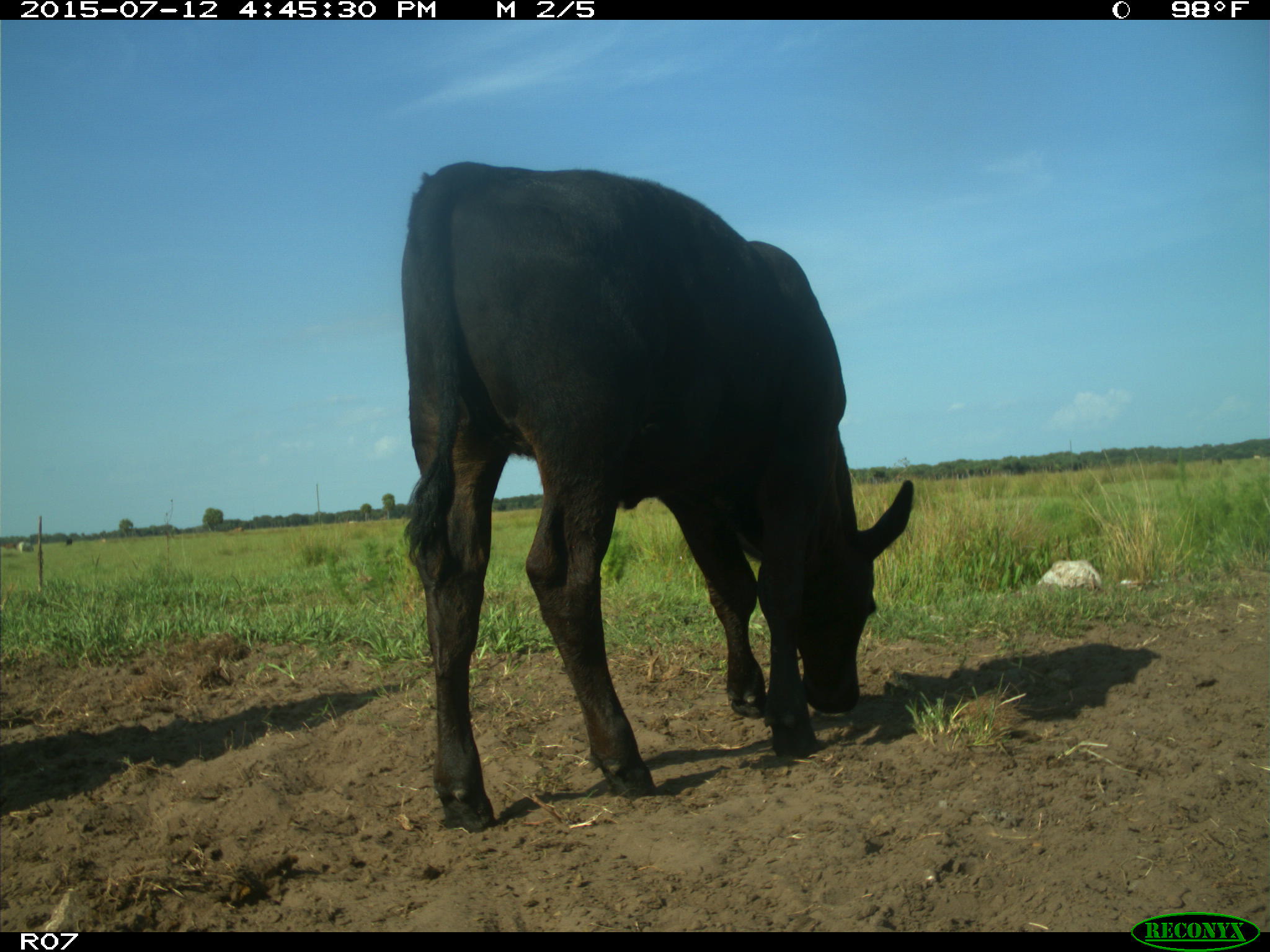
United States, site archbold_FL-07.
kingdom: Animalia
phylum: Chordata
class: Mammalia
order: Artiodactyla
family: Bovidae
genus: Bos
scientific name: Bos taurus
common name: domestic cow